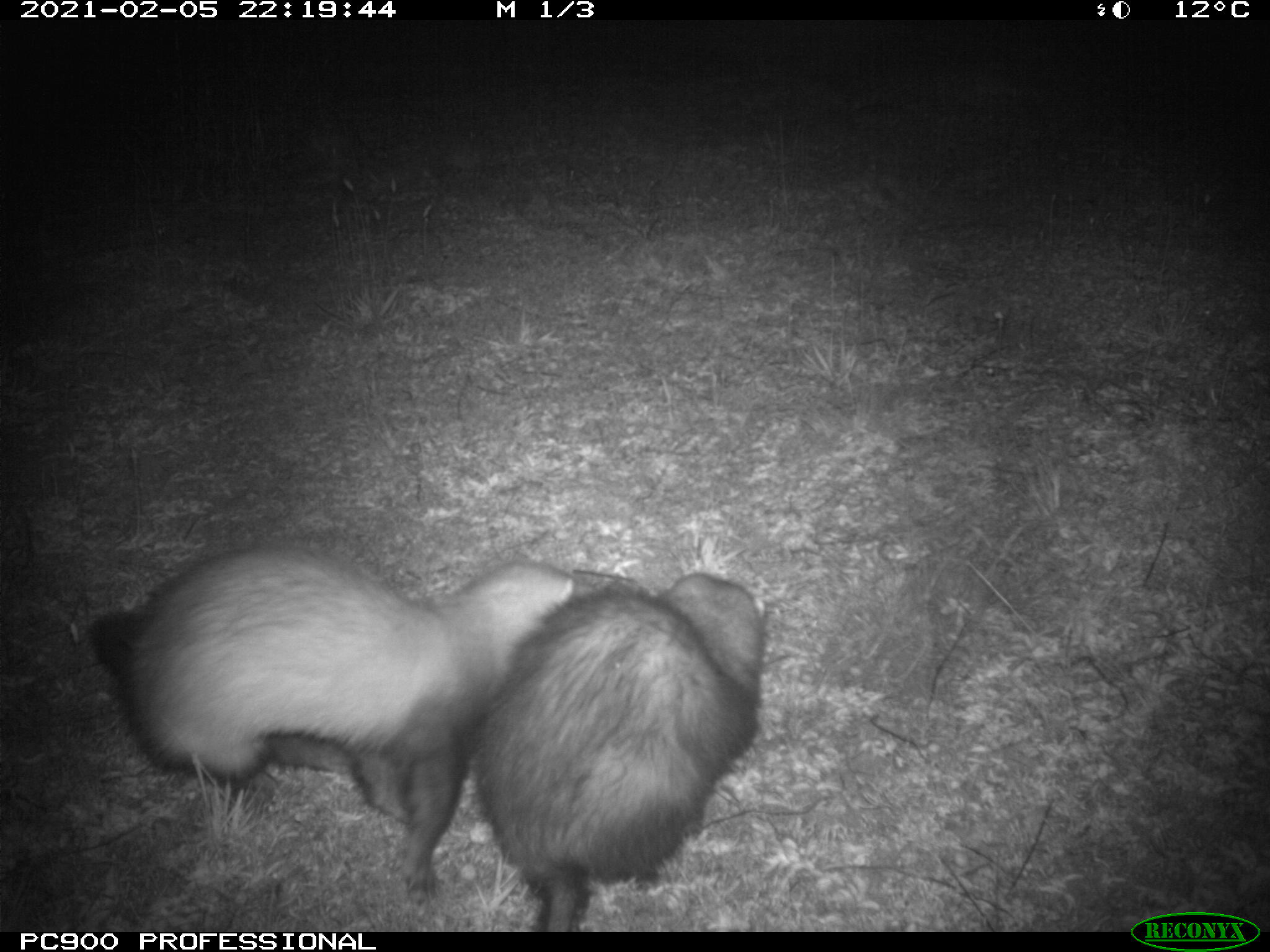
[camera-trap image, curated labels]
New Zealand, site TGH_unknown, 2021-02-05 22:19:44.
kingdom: Animalia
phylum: Chordata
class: Mammalia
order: Carnivora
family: Mustelidae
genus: Mustela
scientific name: Mustela furo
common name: ferret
Ferret (Mustela furo).